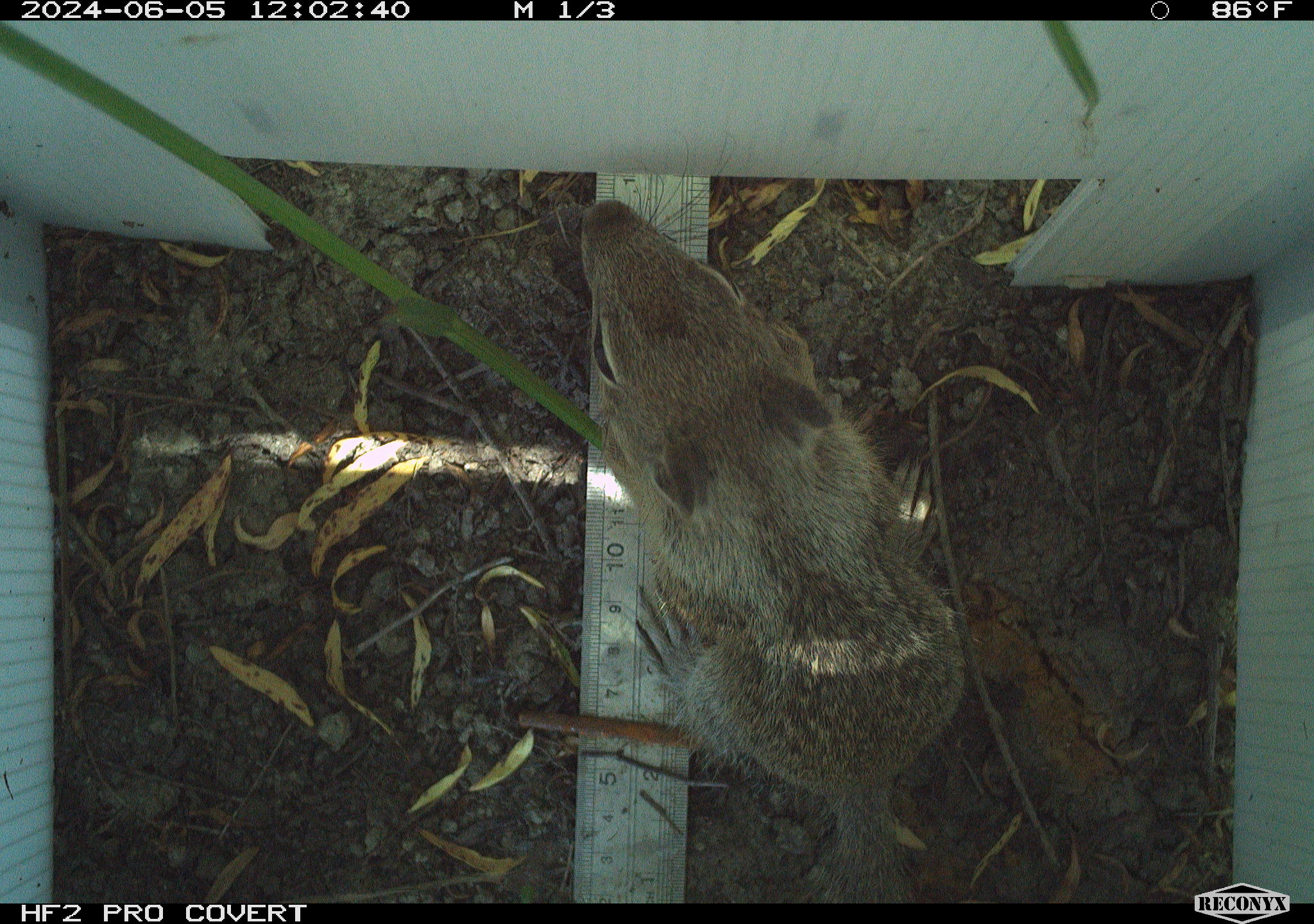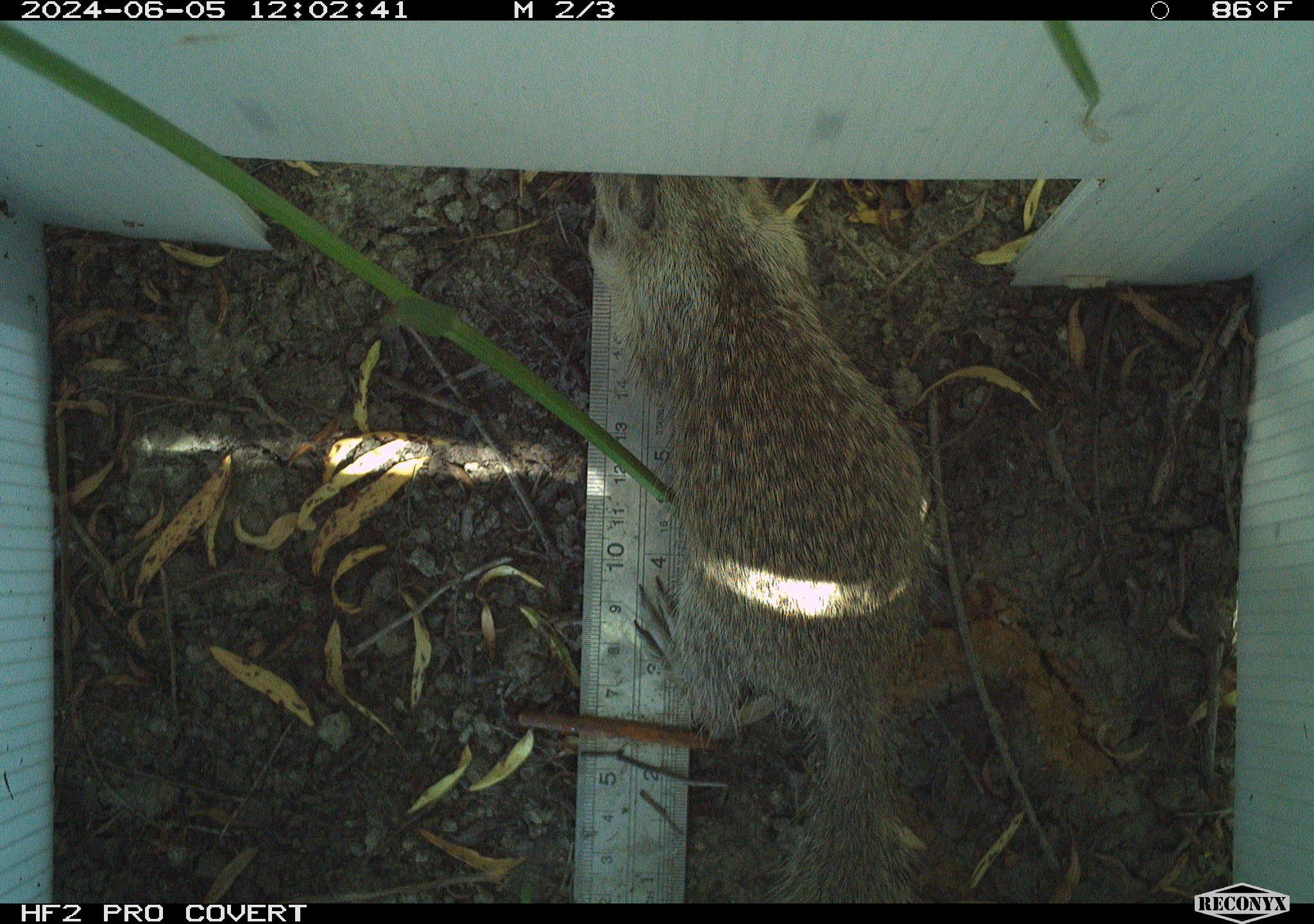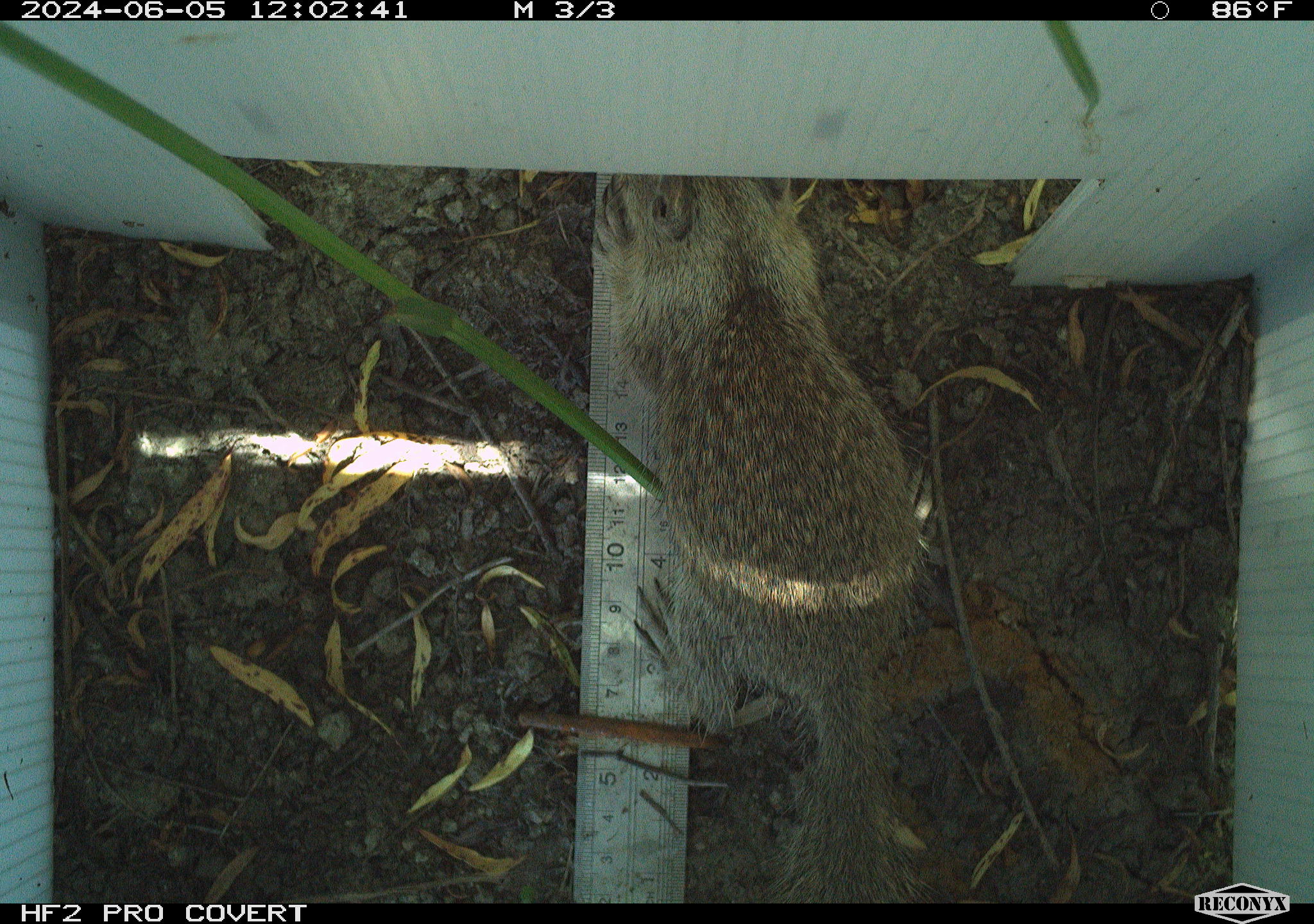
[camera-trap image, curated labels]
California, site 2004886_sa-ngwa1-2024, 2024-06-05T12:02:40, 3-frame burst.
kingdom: Animalia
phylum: Chordata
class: Mammalia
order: Rodentia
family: Sciuridae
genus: Otospermophilus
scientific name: Otospermophilus beecheyi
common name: california ground squirrel